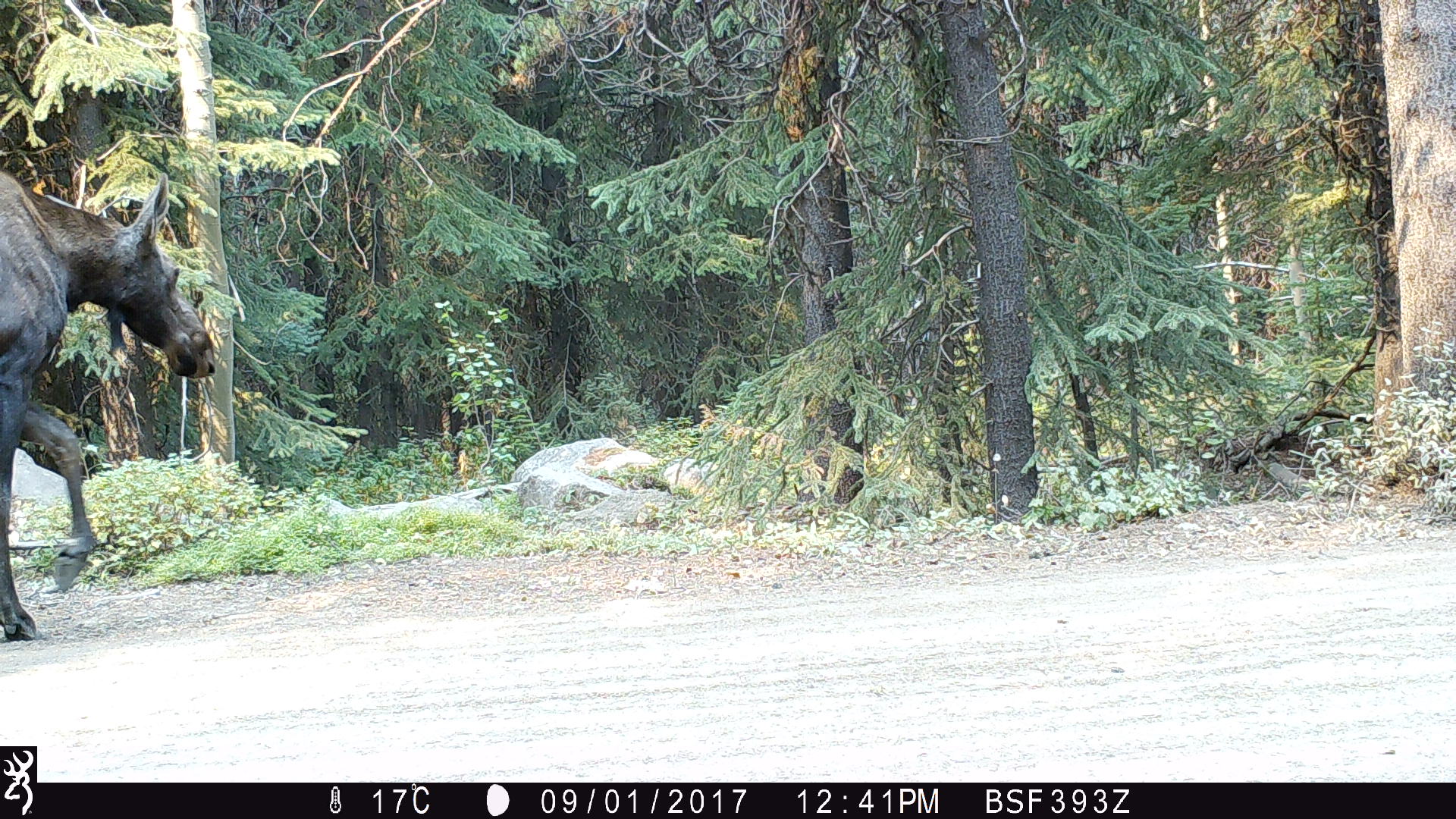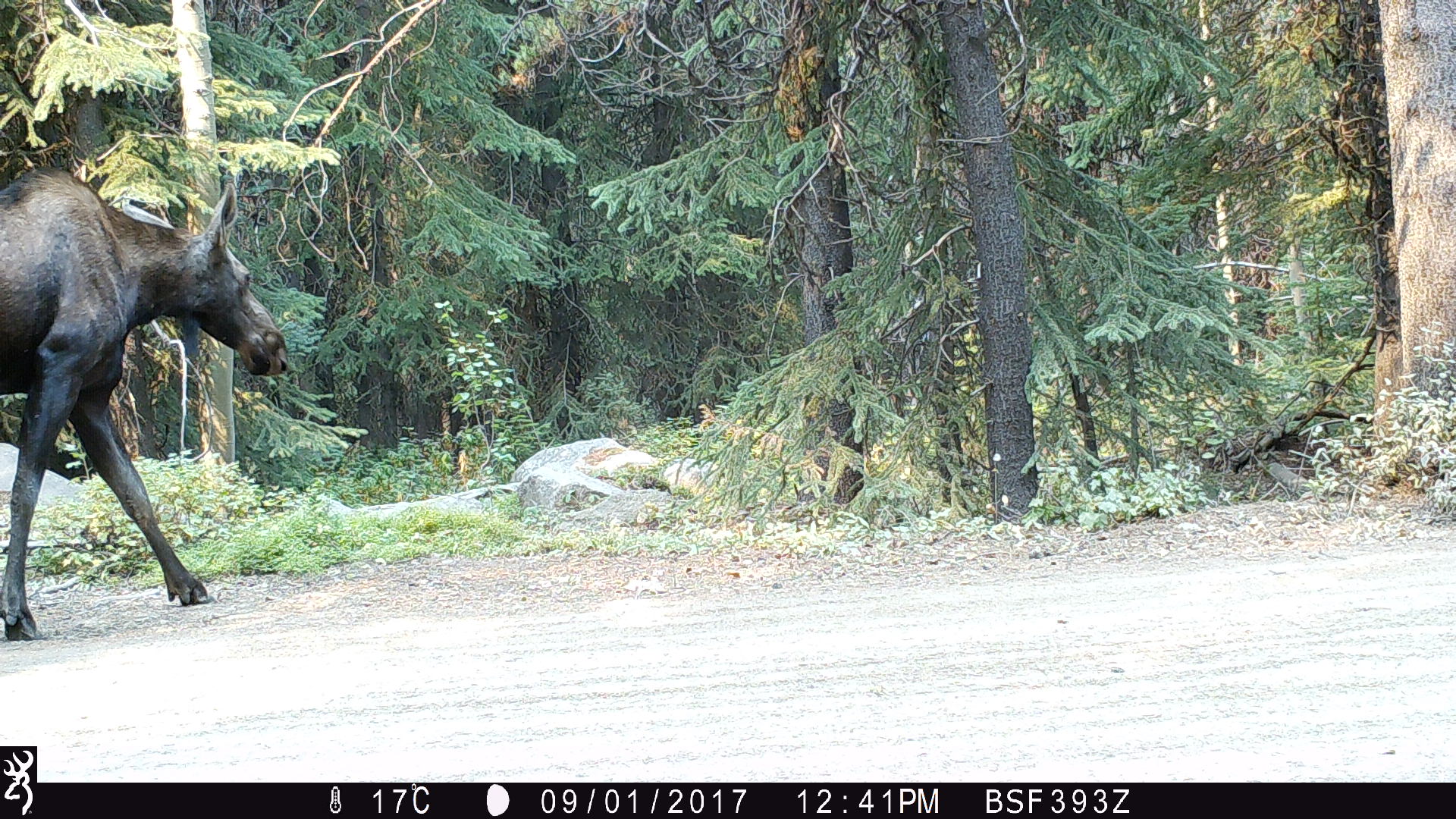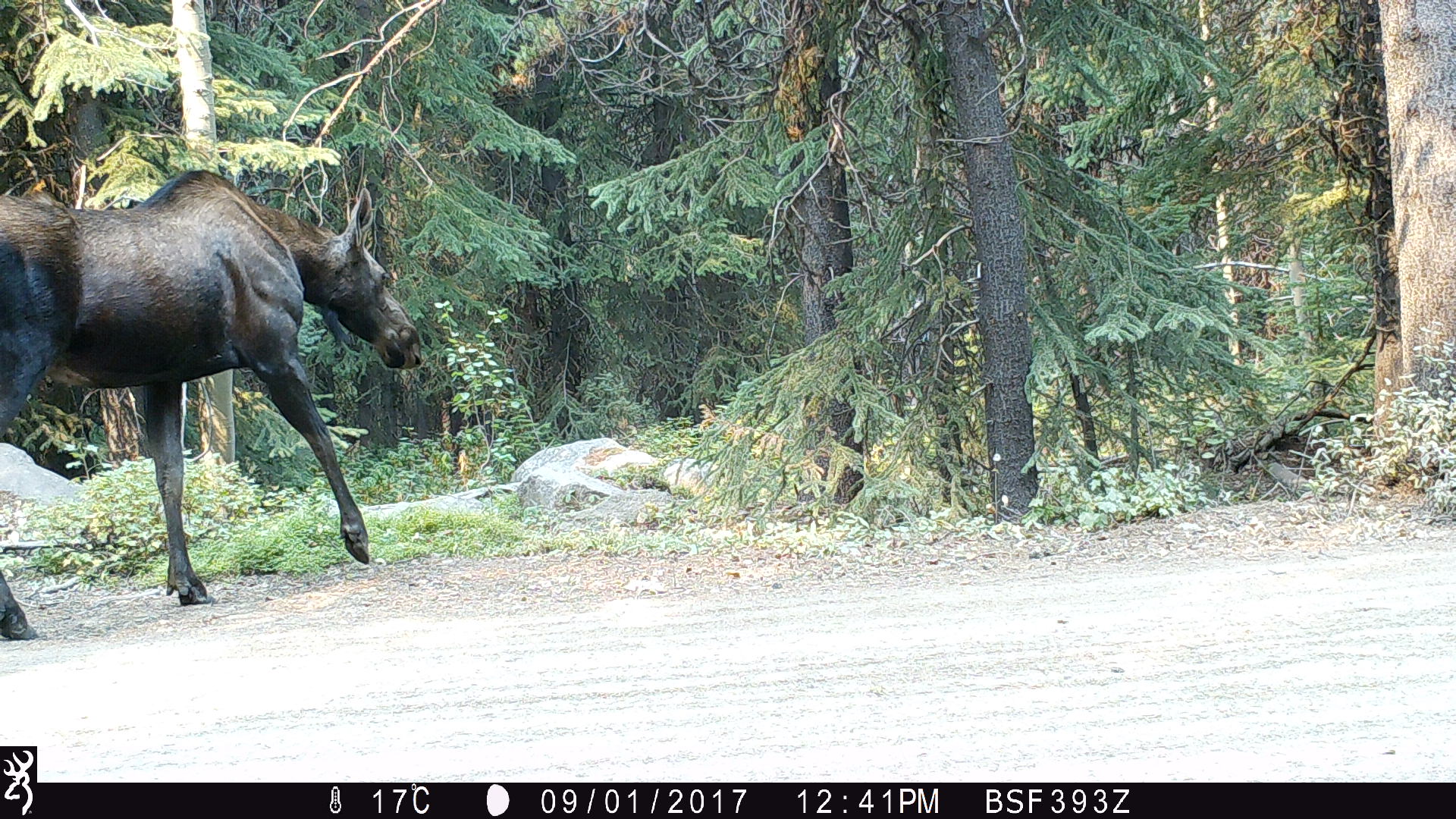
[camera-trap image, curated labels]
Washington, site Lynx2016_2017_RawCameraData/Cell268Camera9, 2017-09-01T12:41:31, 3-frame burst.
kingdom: Animalia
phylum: Chordata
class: Mammalia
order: Artiodactyla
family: Cervidae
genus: Alces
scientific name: Alces alces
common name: moose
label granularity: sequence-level